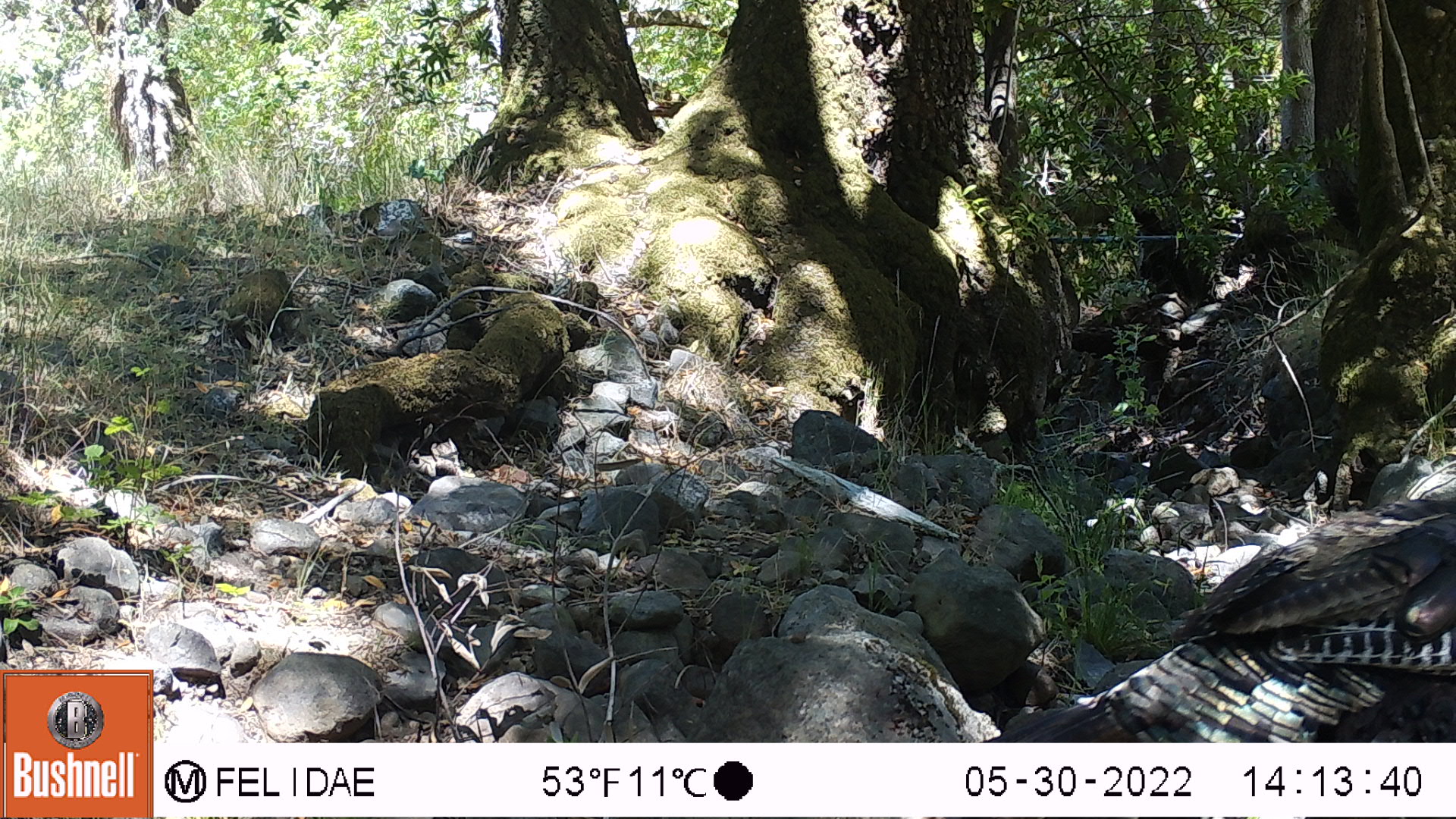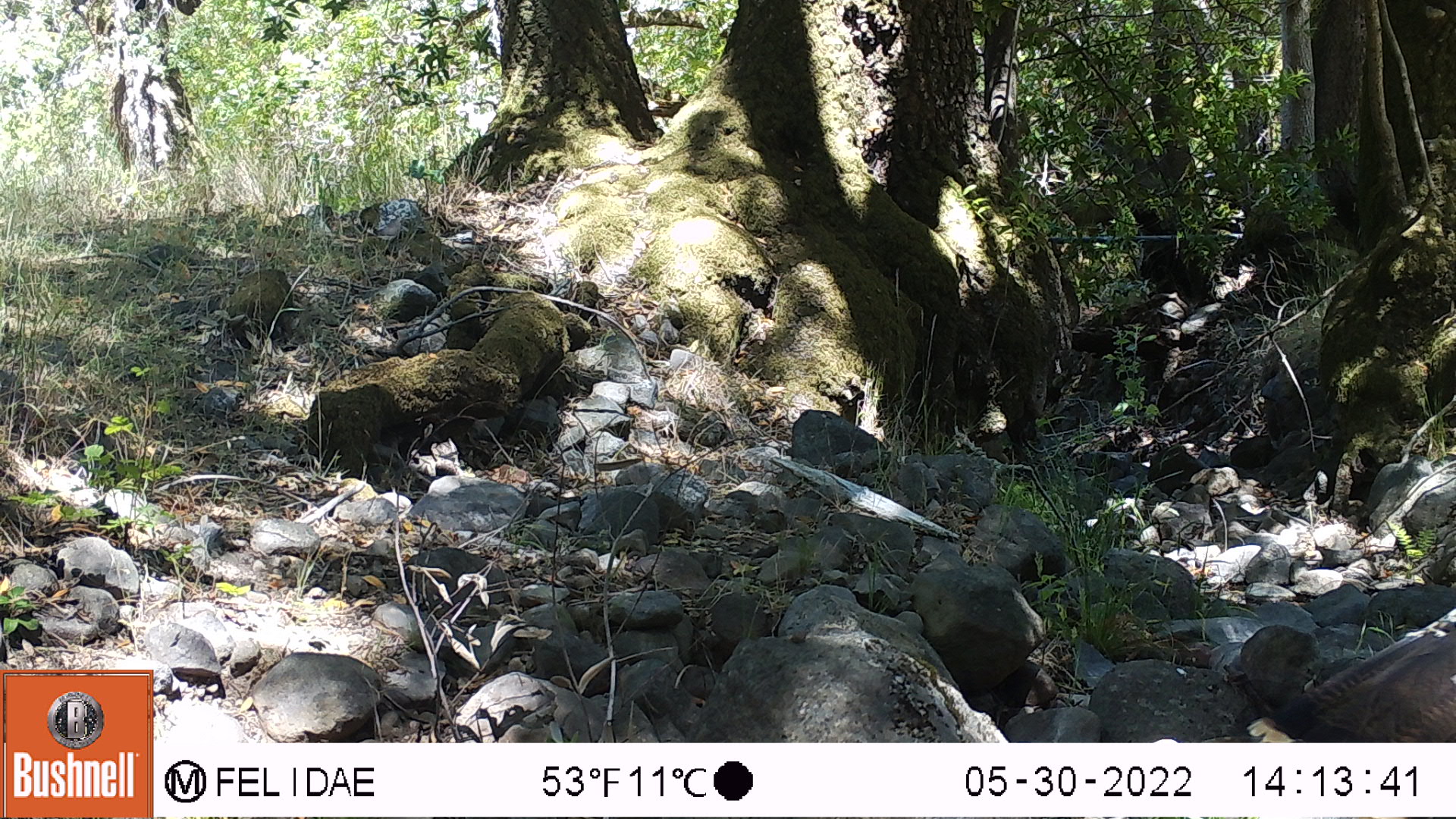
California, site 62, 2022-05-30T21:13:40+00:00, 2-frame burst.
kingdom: Animalia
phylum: Chordata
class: Aves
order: Galliformes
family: Phasianidae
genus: Meleagris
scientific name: Meleagris gallopavo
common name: turkey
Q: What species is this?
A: Turkey (Meleagris gallopavo).